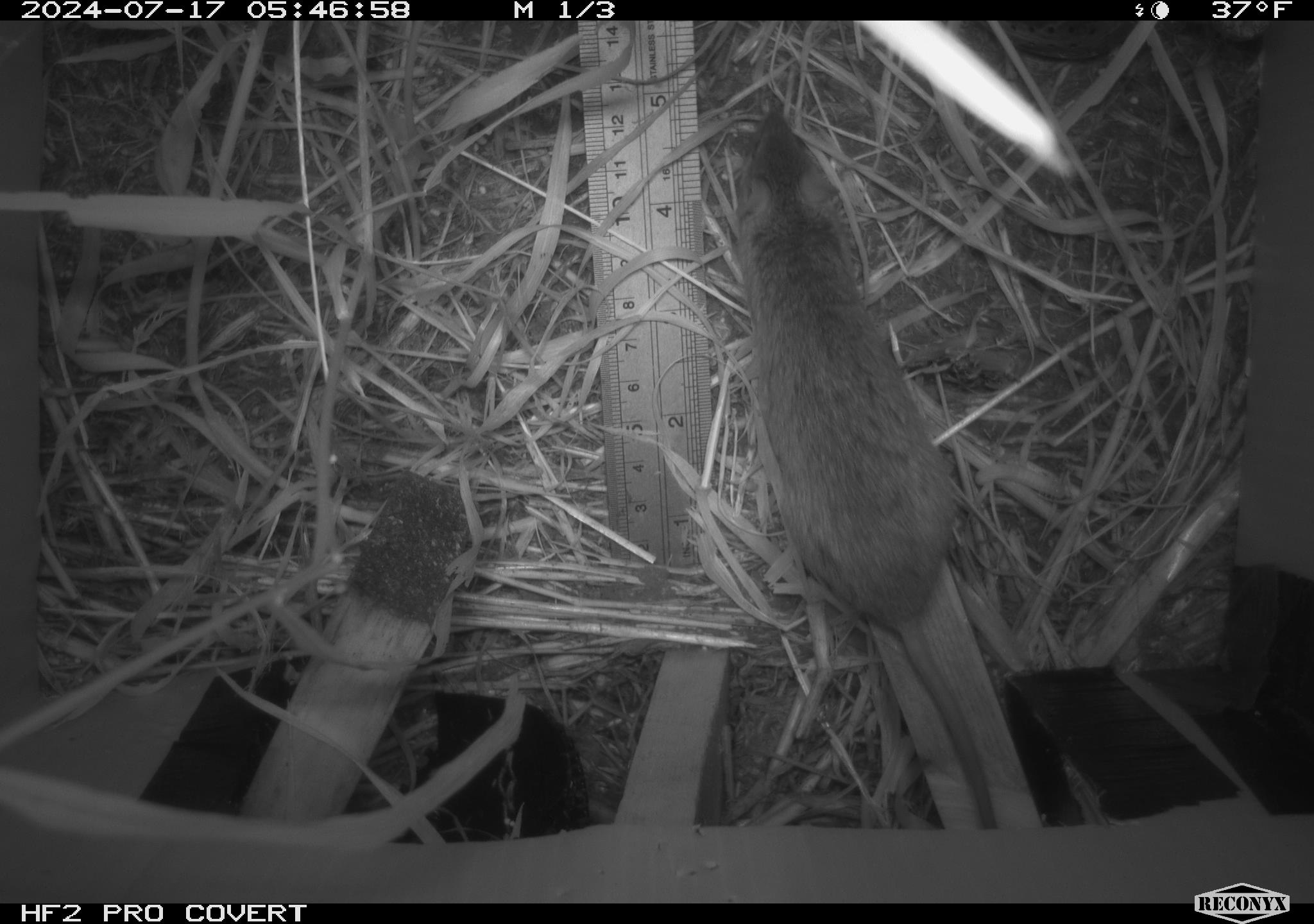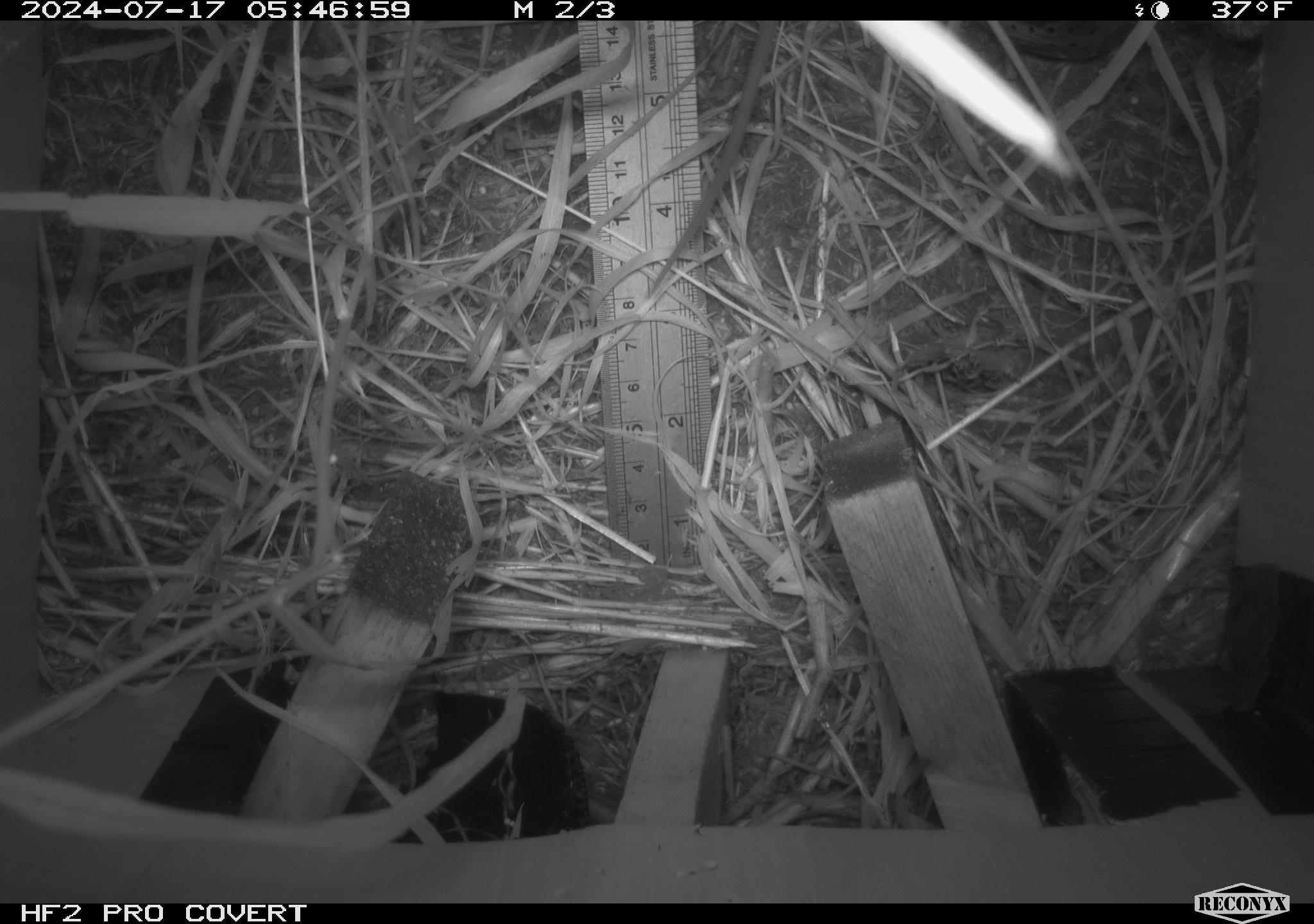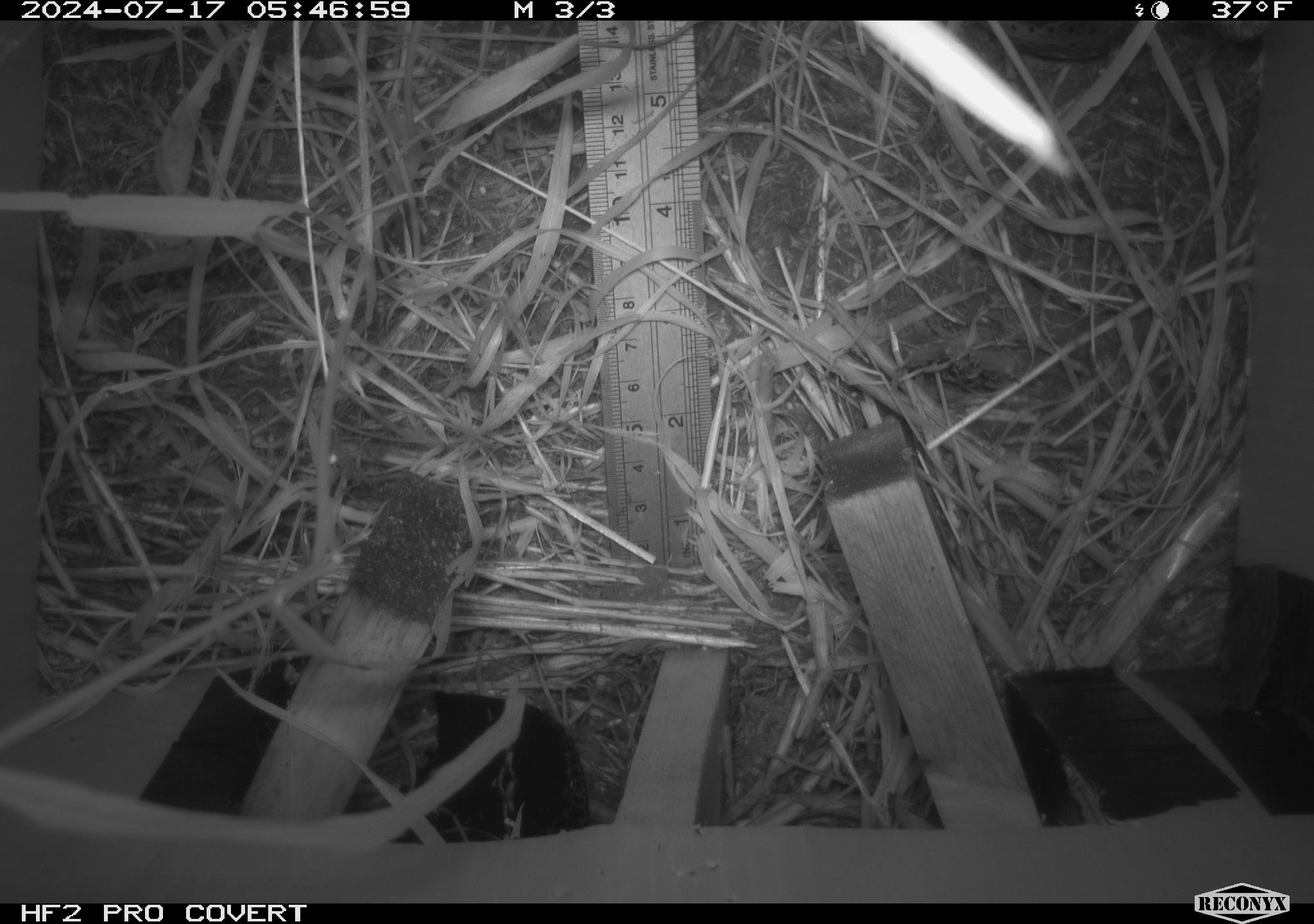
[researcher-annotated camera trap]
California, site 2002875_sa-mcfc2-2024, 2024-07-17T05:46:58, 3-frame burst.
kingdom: Animalia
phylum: Chordata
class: Mammalia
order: Rodentia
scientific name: Rodentia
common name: rodent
Rodent (Rodentia).